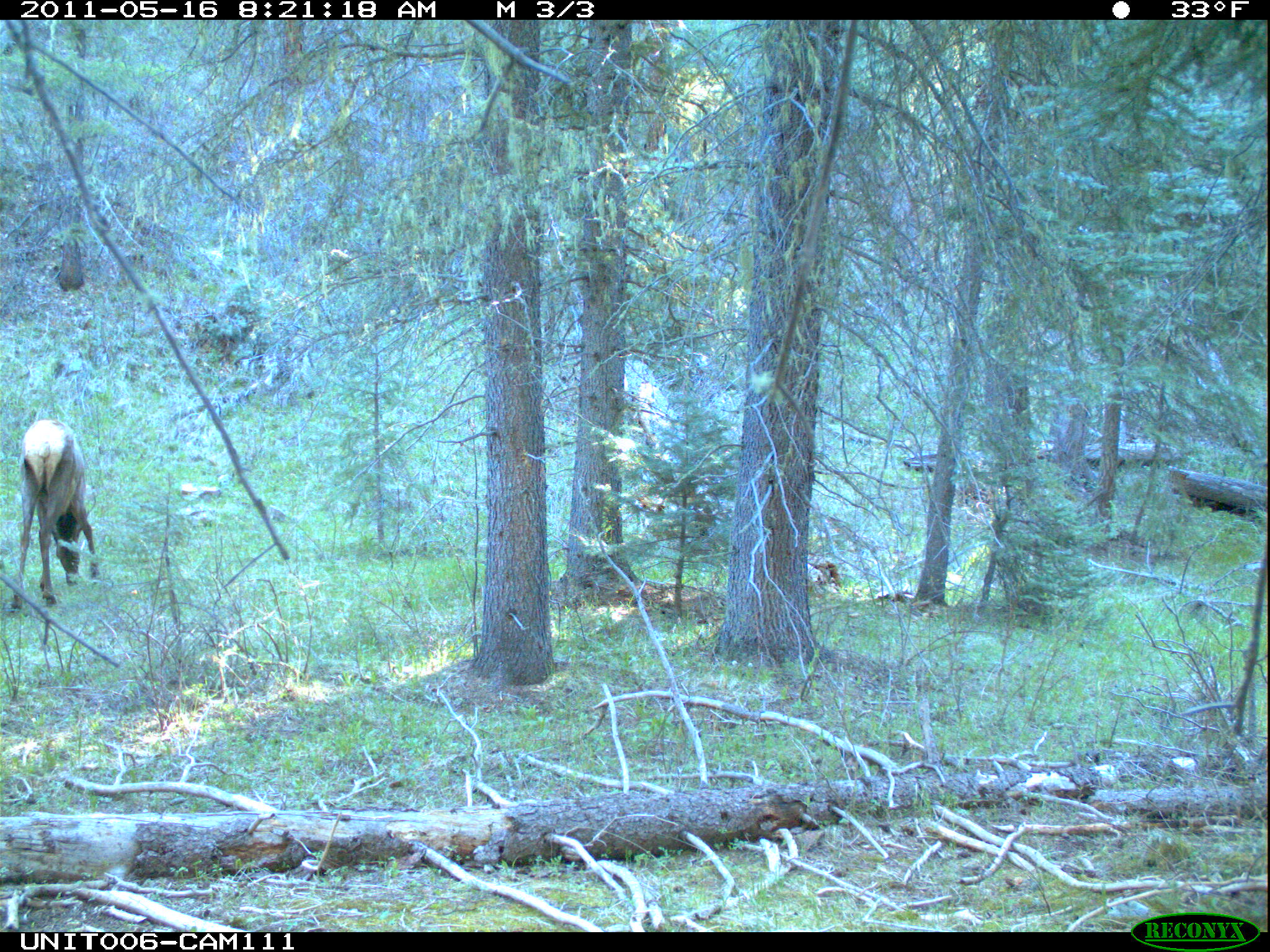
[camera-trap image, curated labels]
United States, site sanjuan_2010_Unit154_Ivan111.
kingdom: Animalia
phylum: Chordata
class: Mammalia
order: Artiodactyla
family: Cervidae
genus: Cervus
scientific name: Cervus elaphus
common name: red deer